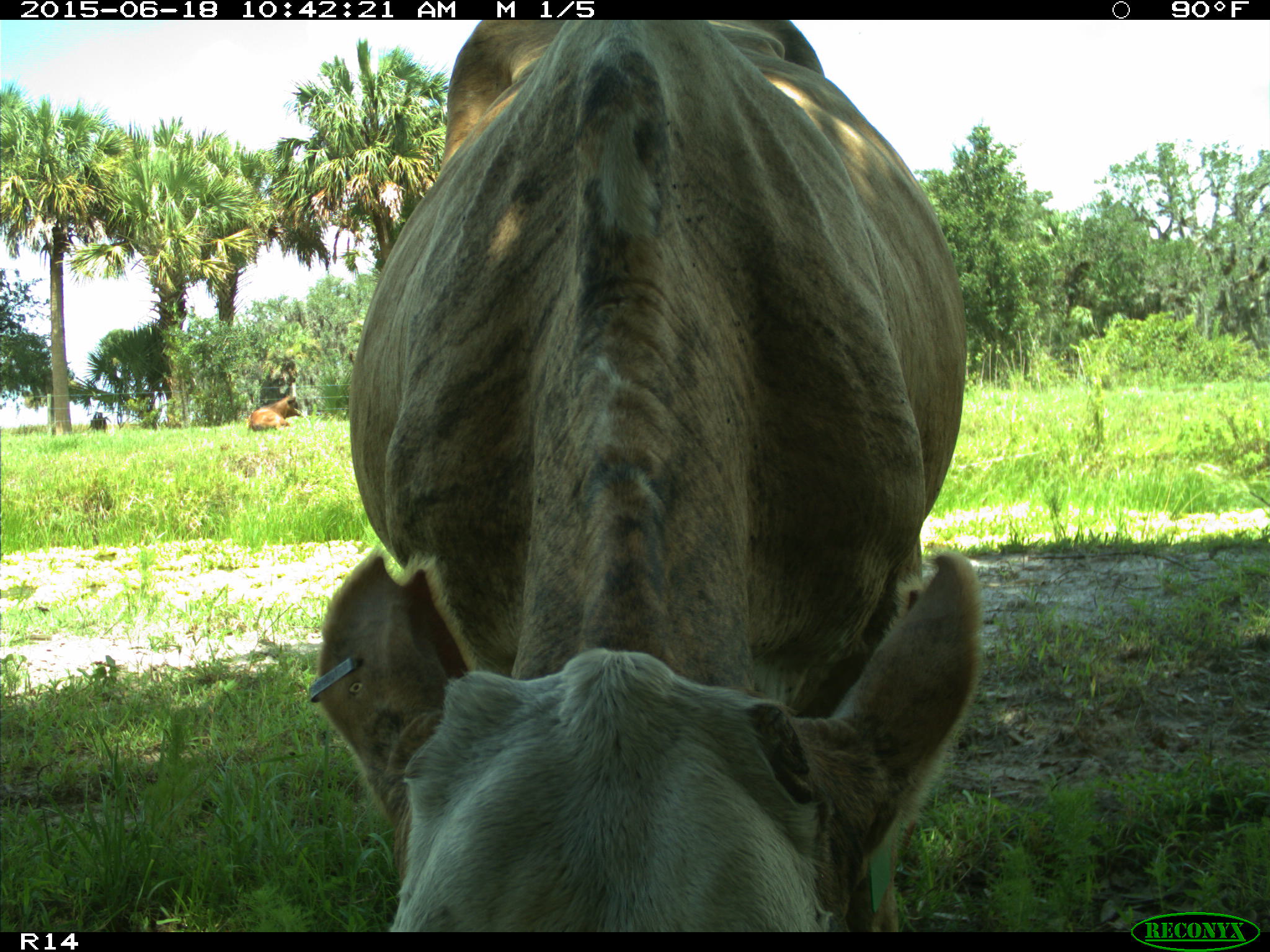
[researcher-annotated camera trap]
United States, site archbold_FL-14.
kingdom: Animalia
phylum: Chordata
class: Mammalia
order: Artiodactyla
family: Bovidae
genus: Bos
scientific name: Bos taurus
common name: domestic cow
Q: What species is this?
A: Bos taurus (domestic cow).